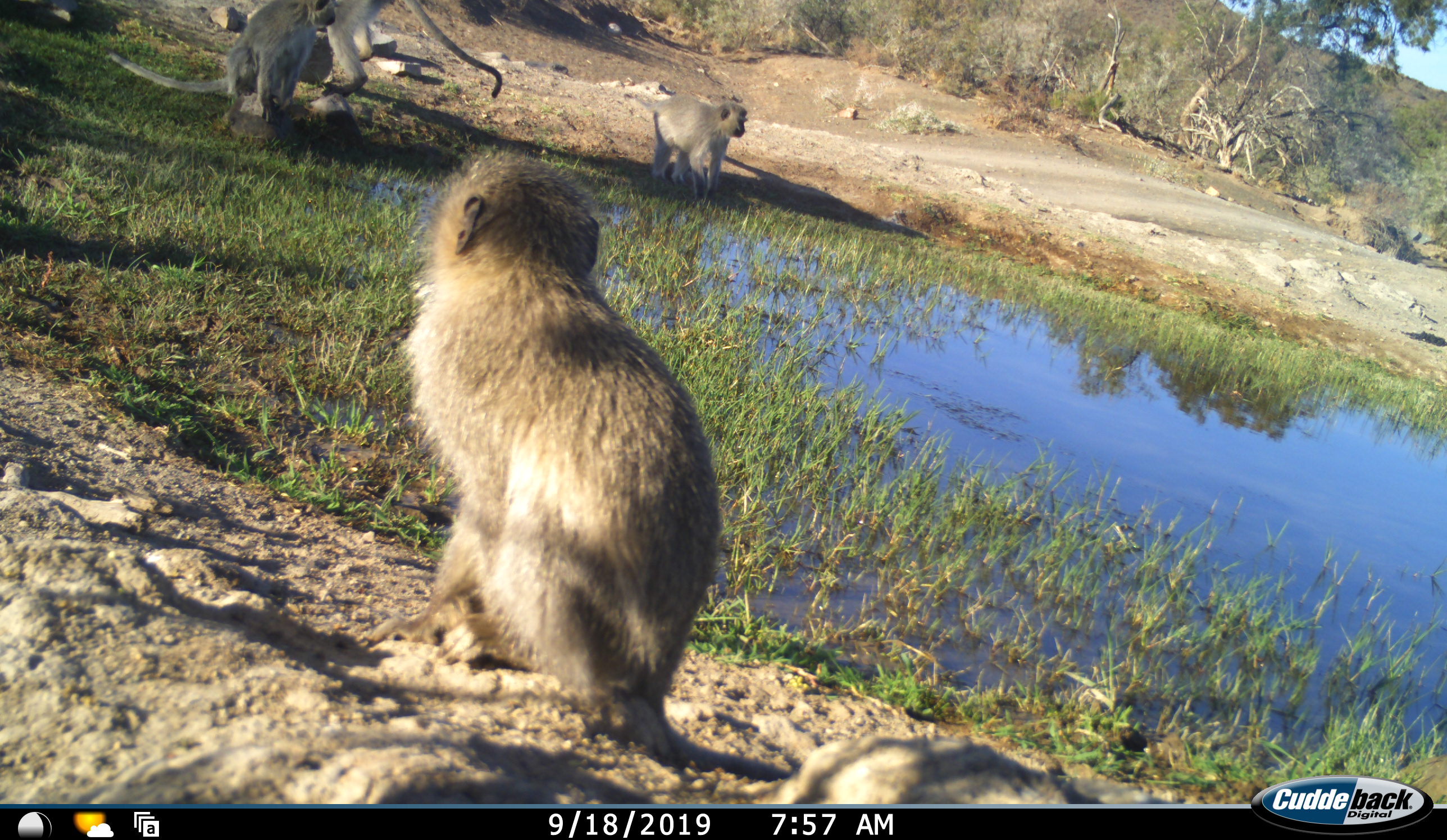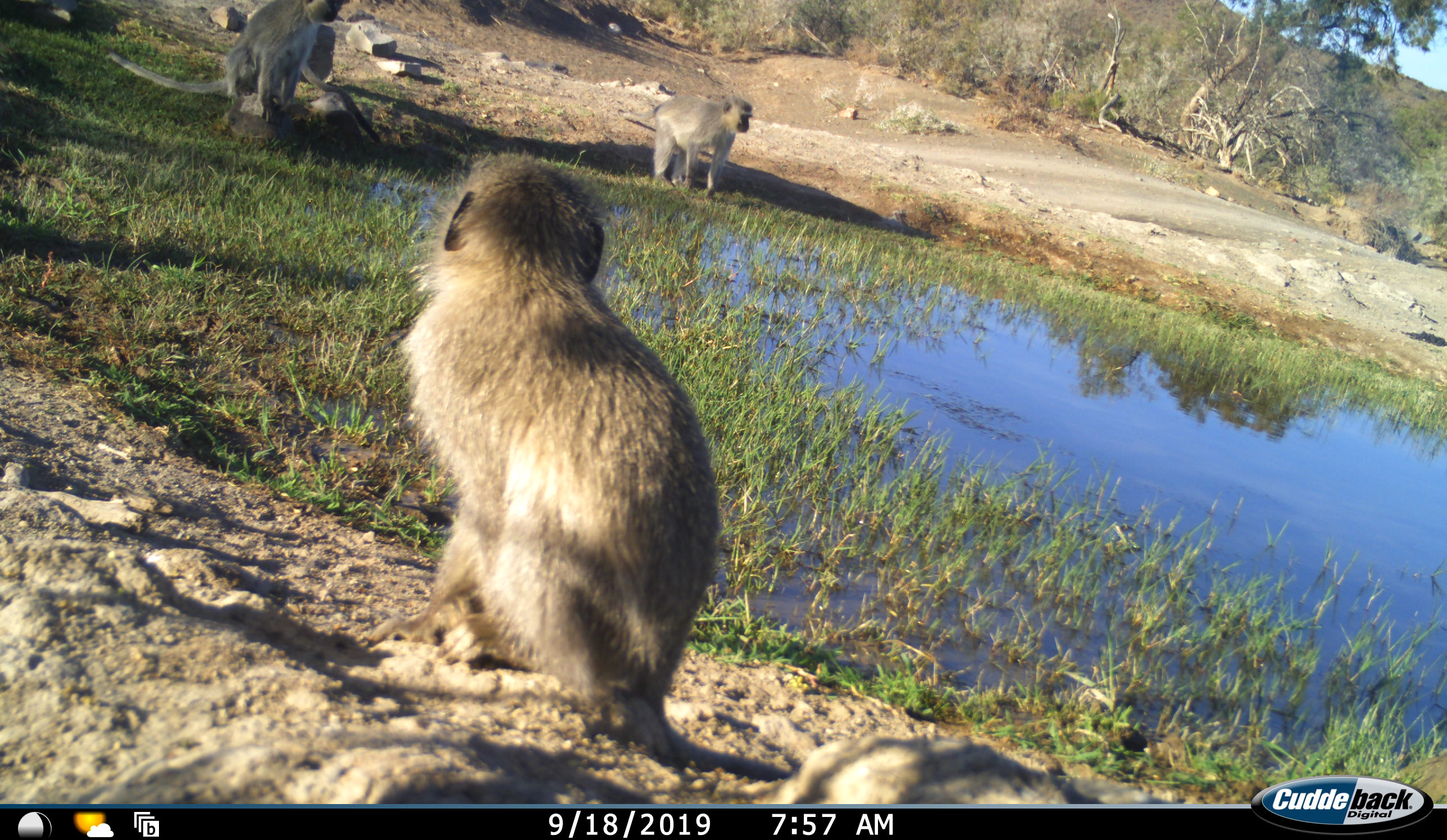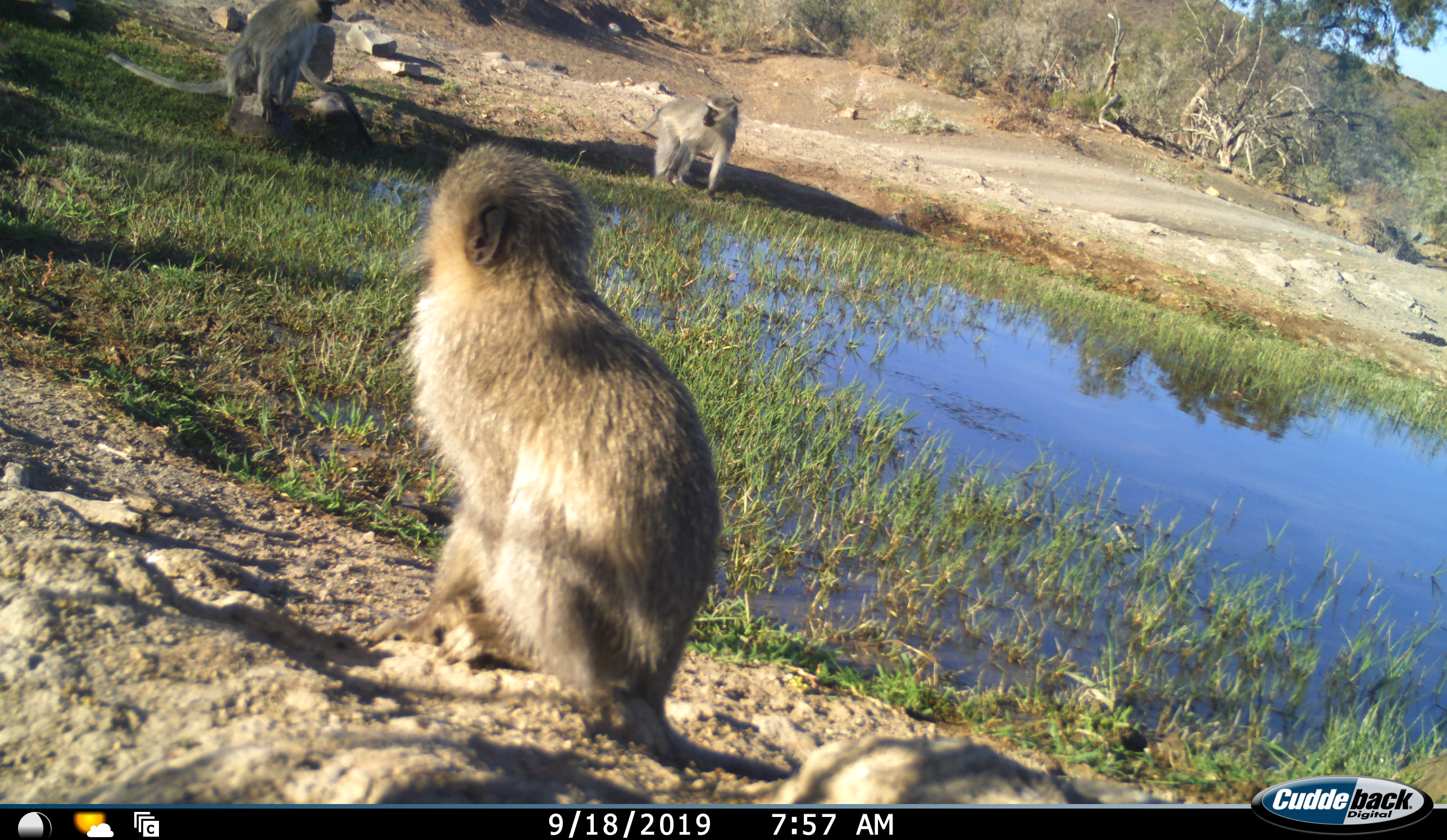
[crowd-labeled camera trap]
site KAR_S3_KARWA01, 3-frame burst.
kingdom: Animalia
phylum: Chordata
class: Mammalia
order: Primates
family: Cercopithecidae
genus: Chlorocebus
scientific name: Chlorocebus pygerythrus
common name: vervet monkey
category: monkeyvervet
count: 4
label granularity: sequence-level